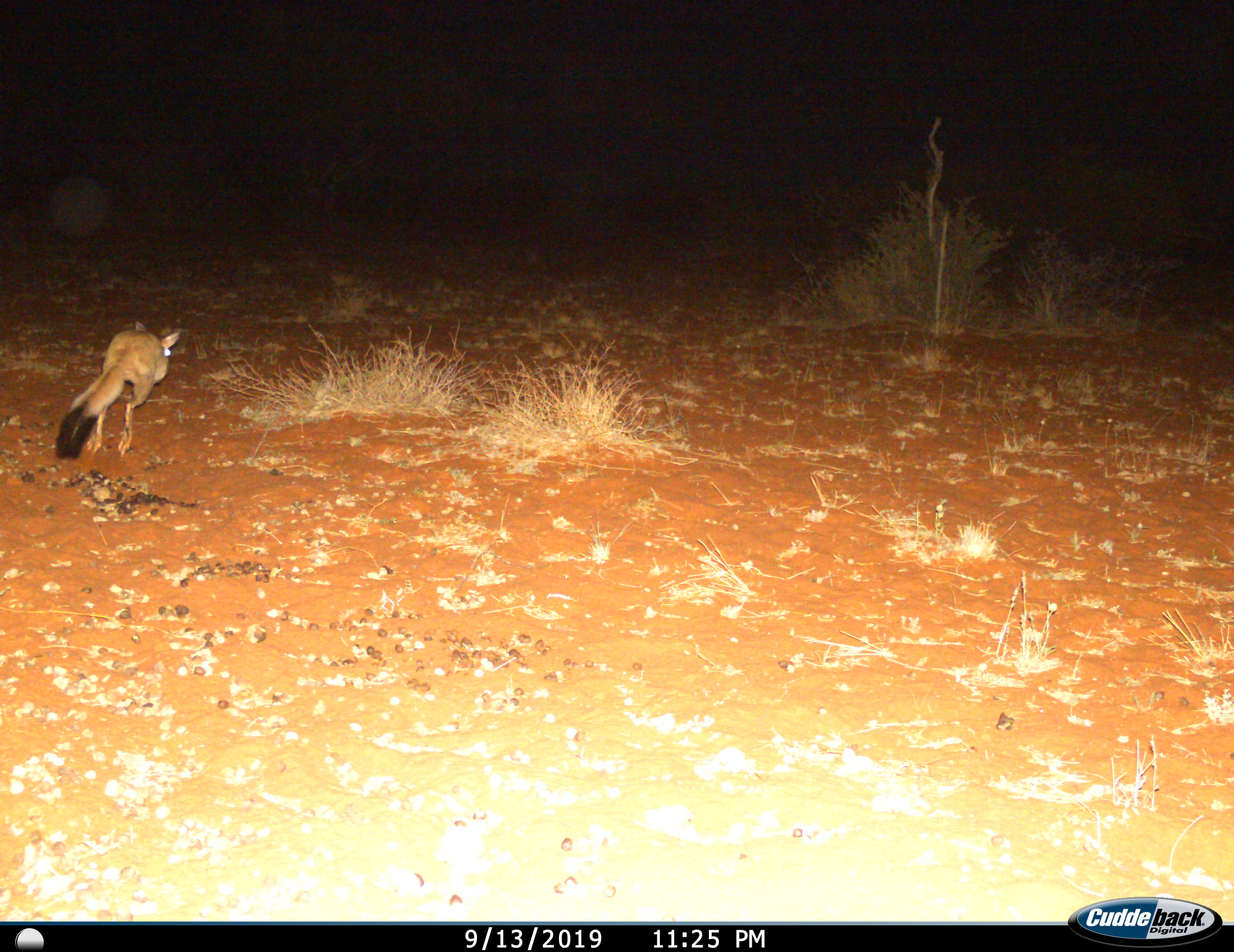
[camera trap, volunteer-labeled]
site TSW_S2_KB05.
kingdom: Animalia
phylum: Chordata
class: Mammalia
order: Rodentia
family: Pedetidae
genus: Pedetes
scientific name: Pedetes capensis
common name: springhare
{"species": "springhare (Pedetes capensis)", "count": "1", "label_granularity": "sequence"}